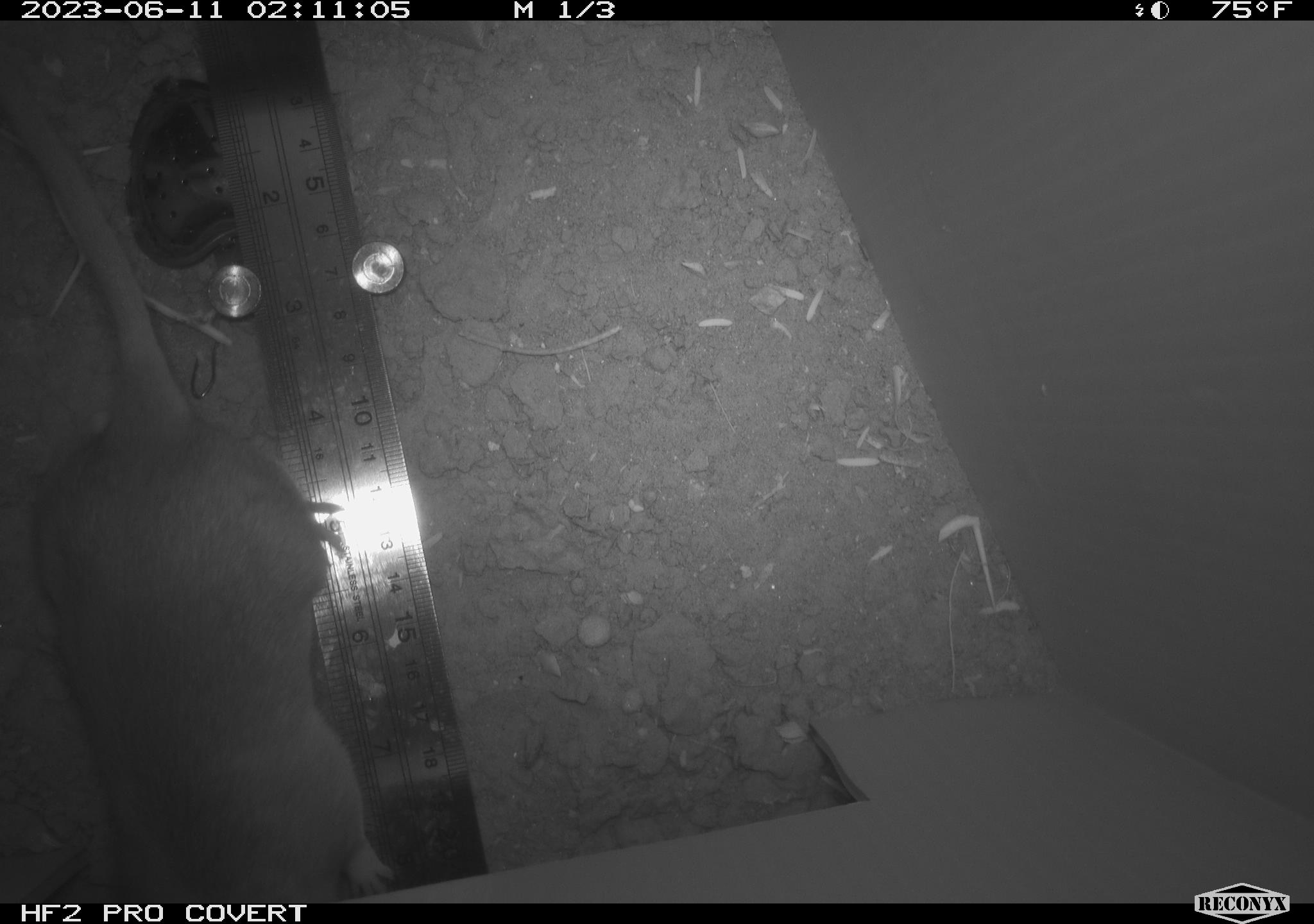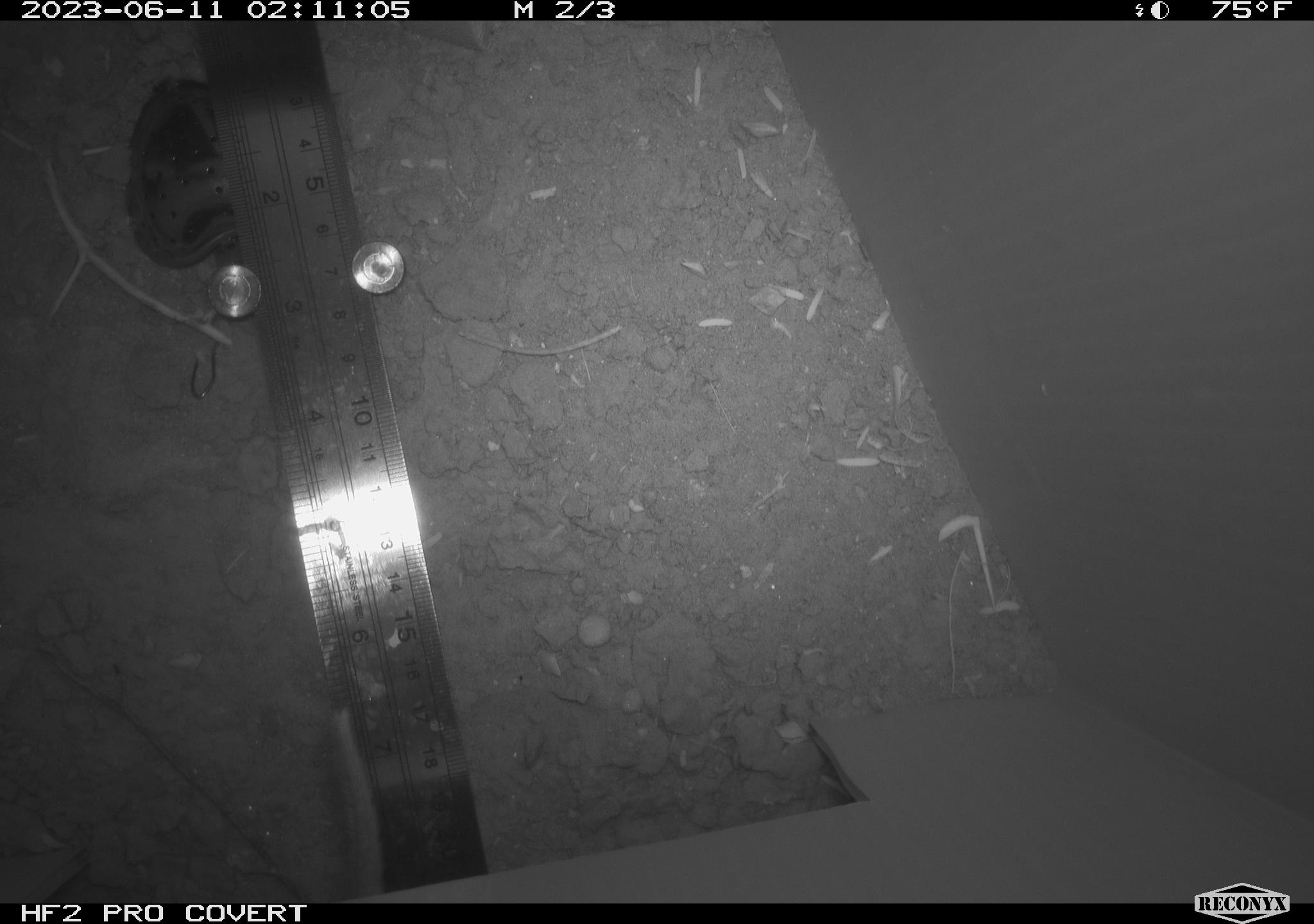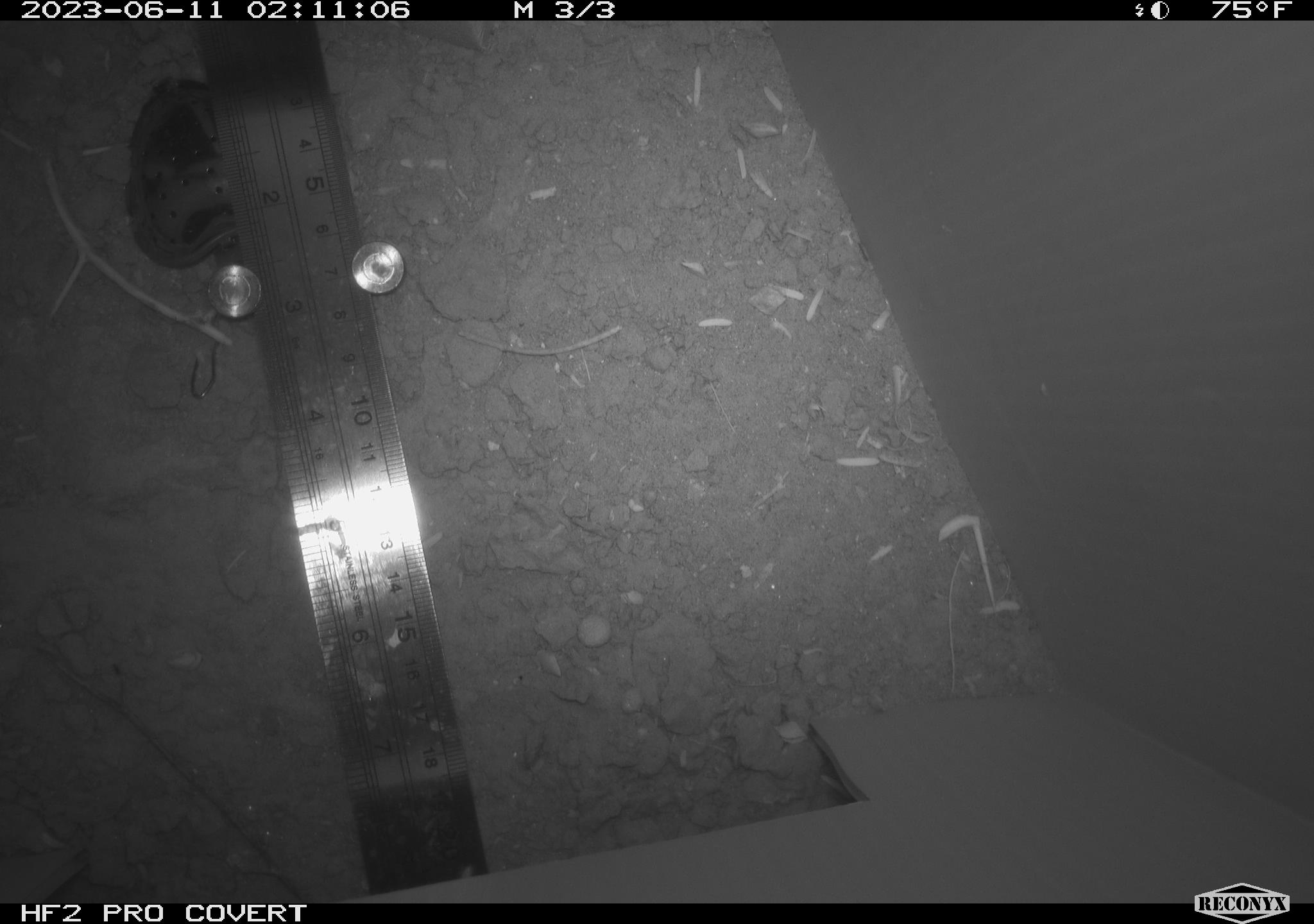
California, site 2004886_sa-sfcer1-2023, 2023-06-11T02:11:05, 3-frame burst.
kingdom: Animalia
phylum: Chordata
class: Mammalia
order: Rodentia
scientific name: Rodentia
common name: mouse species